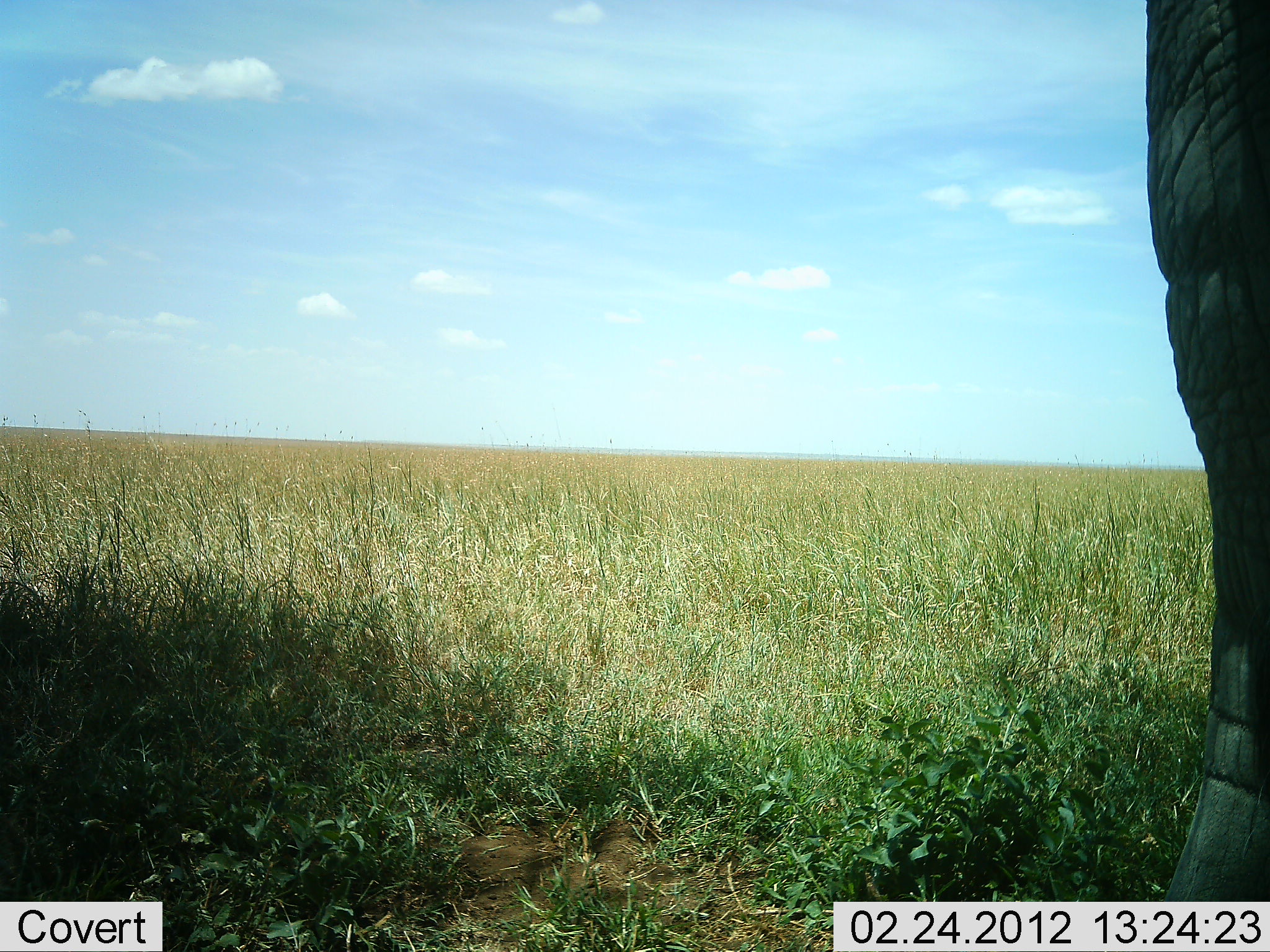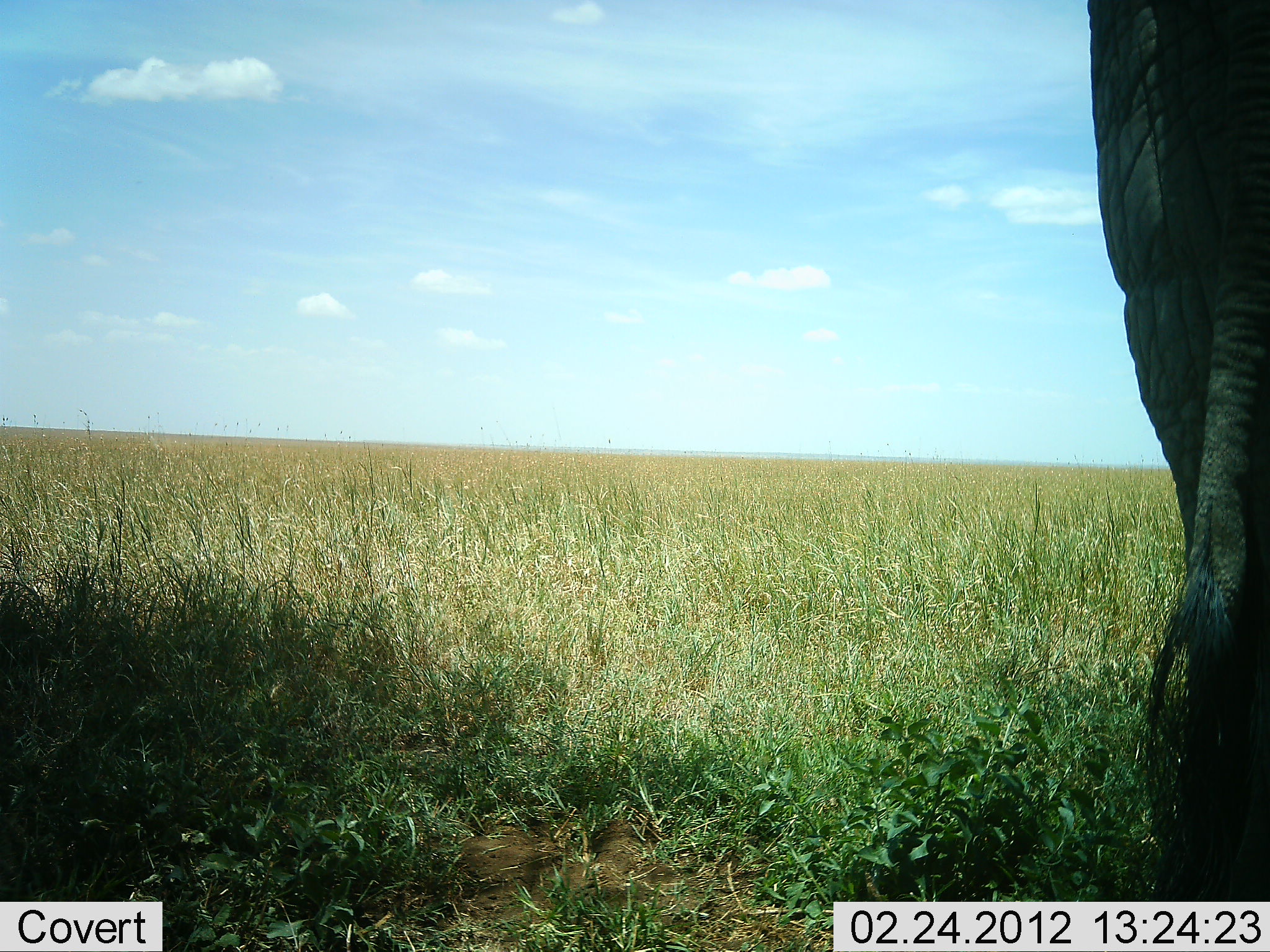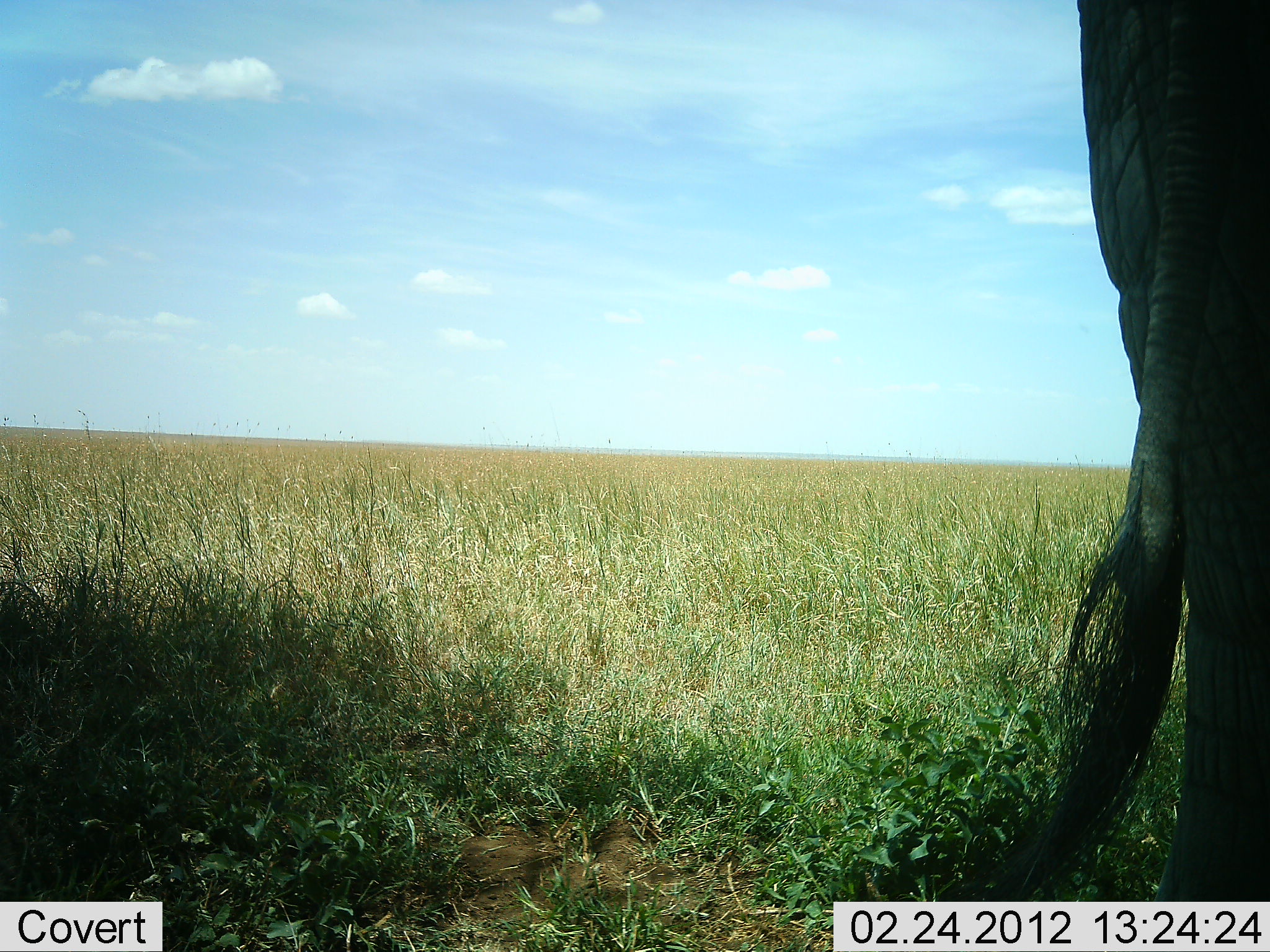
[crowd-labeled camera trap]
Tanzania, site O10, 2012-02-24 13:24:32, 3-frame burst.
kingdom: Animalia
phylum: Chordata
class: Mammalia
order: Proboscidea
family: Elephantidae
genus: Loxodonta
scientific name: Loxodonta africana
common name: african bush elephant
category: elephant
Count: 1.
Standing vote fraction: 83%.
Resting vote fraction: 0%.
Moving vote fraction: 17%.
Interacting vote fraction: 0%.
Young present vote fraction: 0%.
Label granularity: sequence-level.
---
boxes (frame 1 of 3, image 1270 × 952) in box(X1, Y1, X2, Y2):
animal: box(1133, 0, 1270, 903)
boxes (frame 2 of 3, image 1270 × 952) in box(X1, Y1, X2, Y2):
animal: box(1081, 0, 1270, 902)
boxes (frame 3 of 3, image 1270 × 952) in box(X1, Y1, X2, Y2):
animal: box(928, 0, 1270, 903)